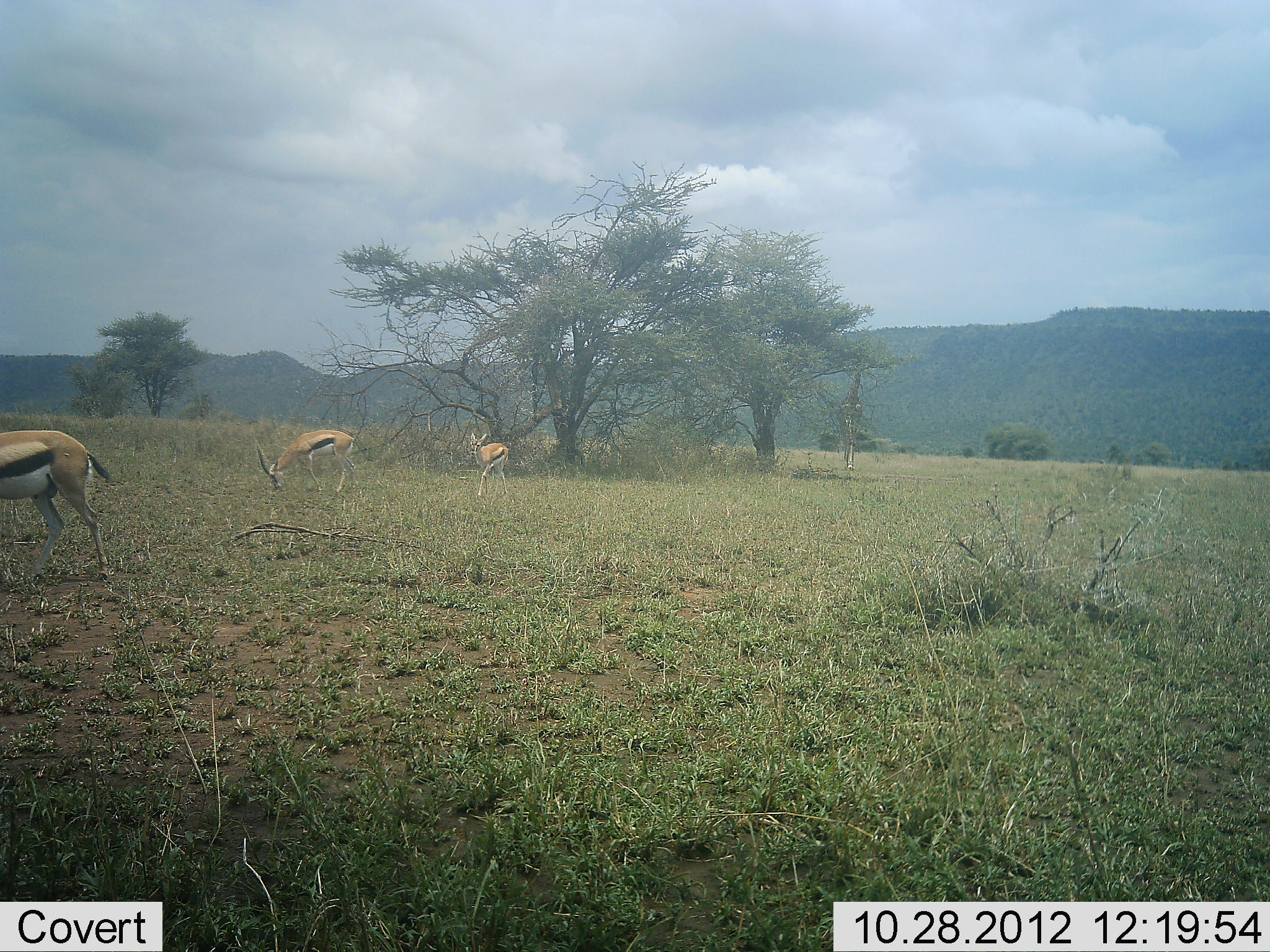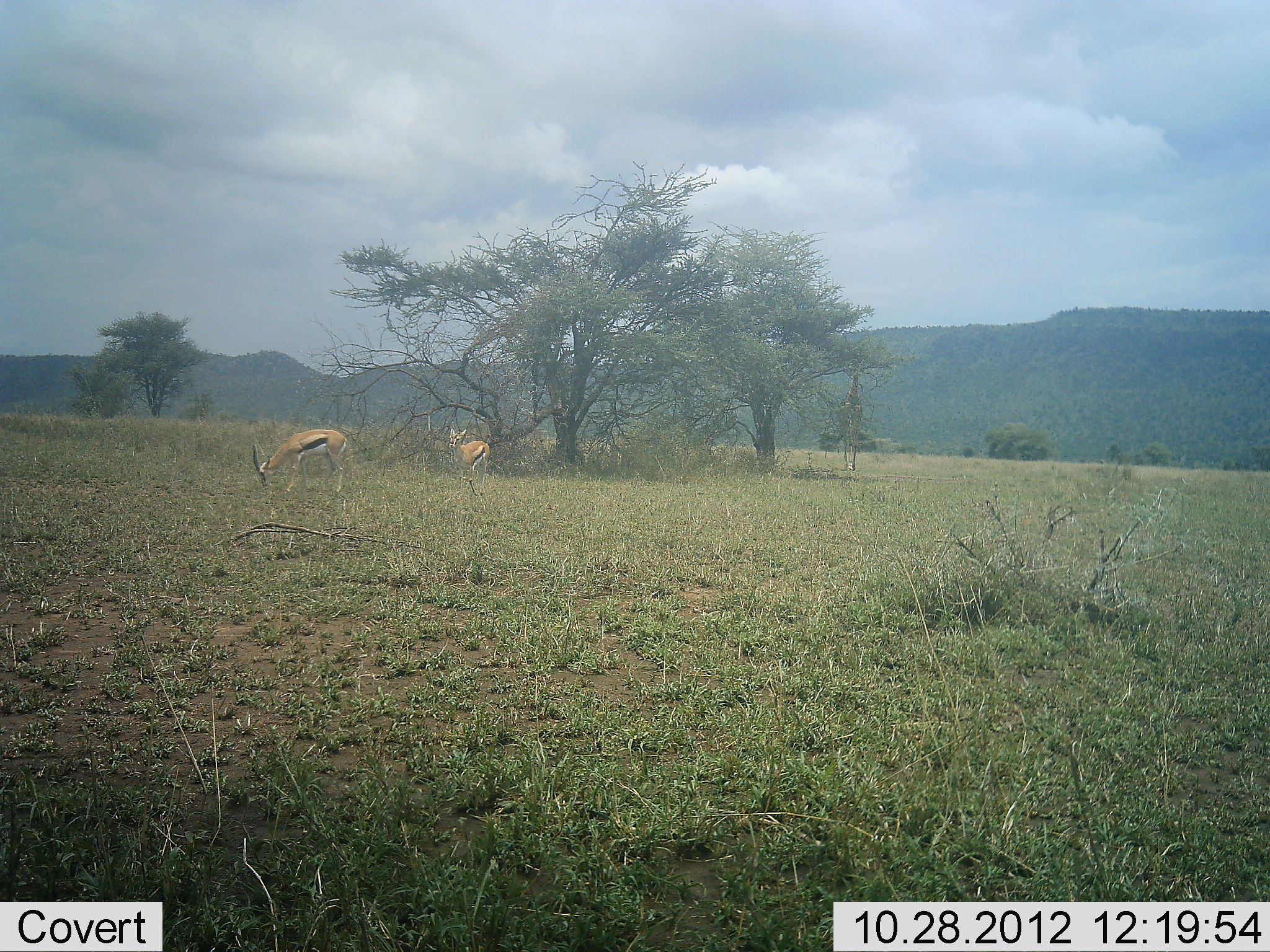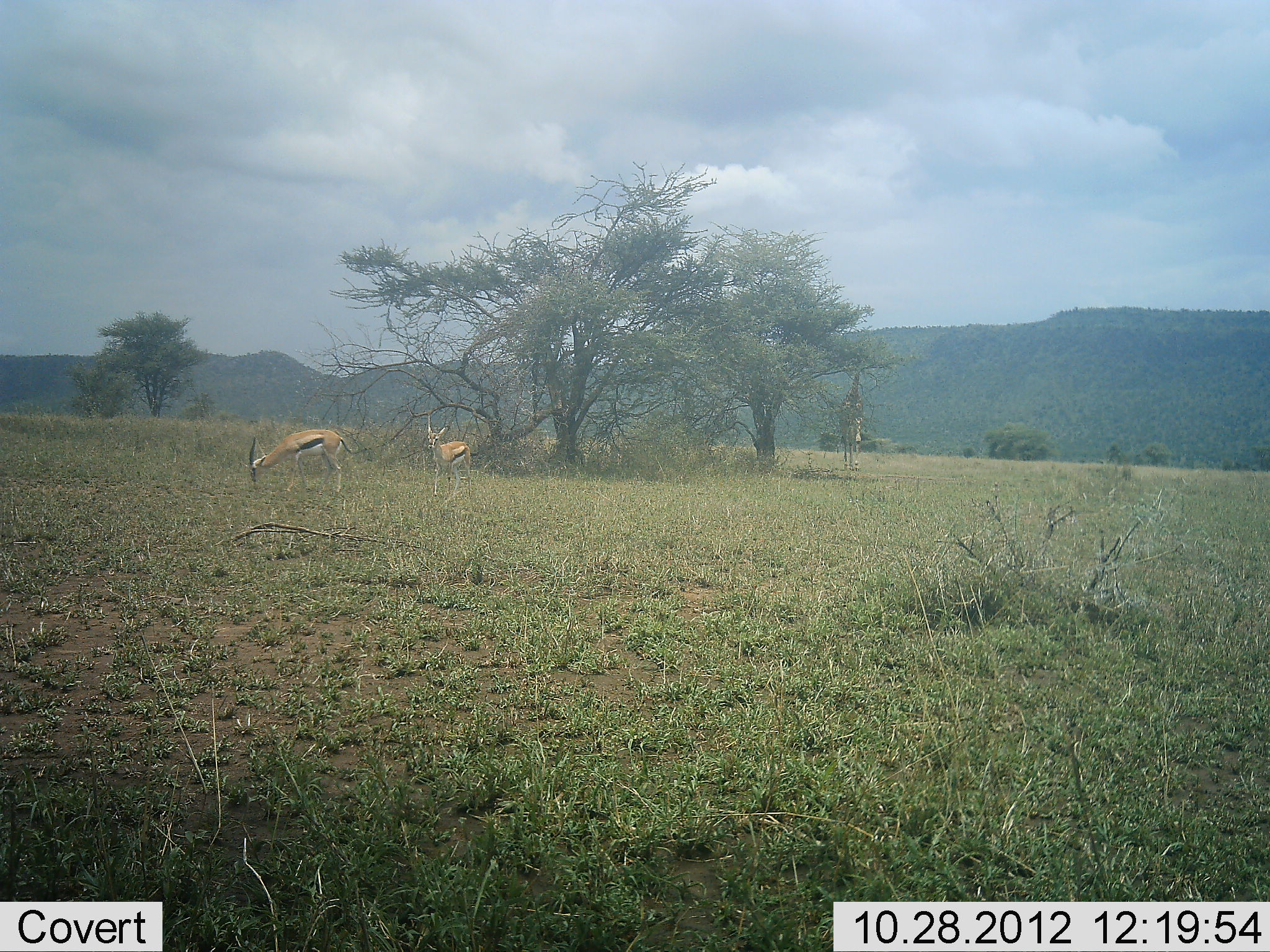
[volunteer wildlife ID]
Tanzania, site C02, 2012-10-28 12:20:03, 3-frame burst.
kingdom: Animalia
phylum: Chordata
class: Mammalia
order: Artiodactyla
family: Bovidae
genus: Eudorcas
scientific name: Eudorcas thomsonii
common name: thomson's gazelle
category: gazellethomsons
Gazellethomsons (thomson's gazelle) (Eudorcas thomsonii), count 3. Behavior (volunteer vote fractions): standing 33%, resting 0%, moving 73%, interacting 0%. Young present (vote fraction): 0%. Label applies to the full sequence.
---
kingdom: Animalia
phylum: Chordata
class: Mammalia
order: Artiodactyla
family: Giraffidae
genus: Giraffa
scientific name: Giraffa camelopardalis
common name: giraffe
Giraffe (Giraffa camelopardalis), count 1. Behavior (volunteer vote fractions): standing 50%, resting 0%, moving 20%, interacting 0%. Young present (vote fraction): 0%. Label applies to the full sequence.